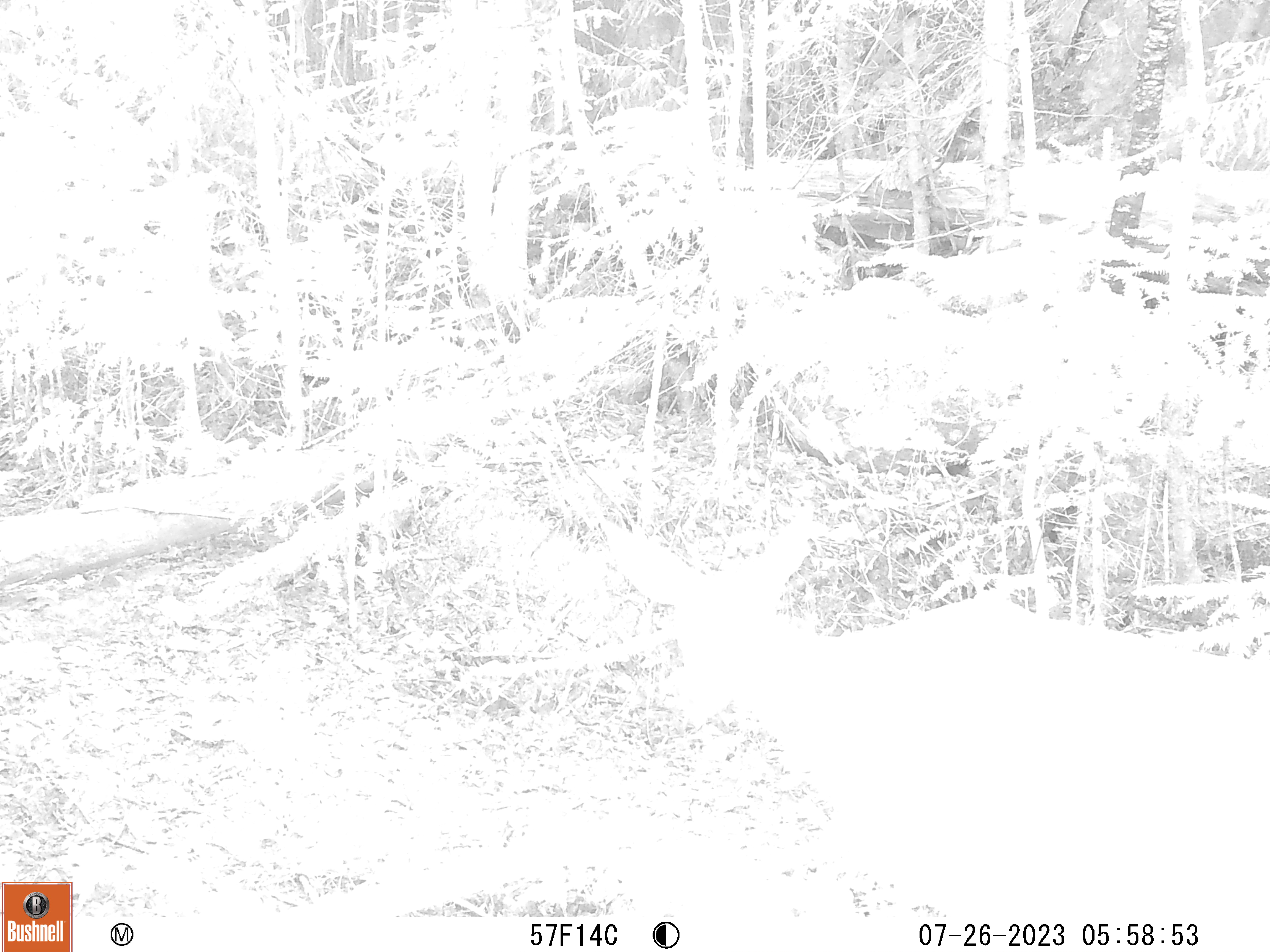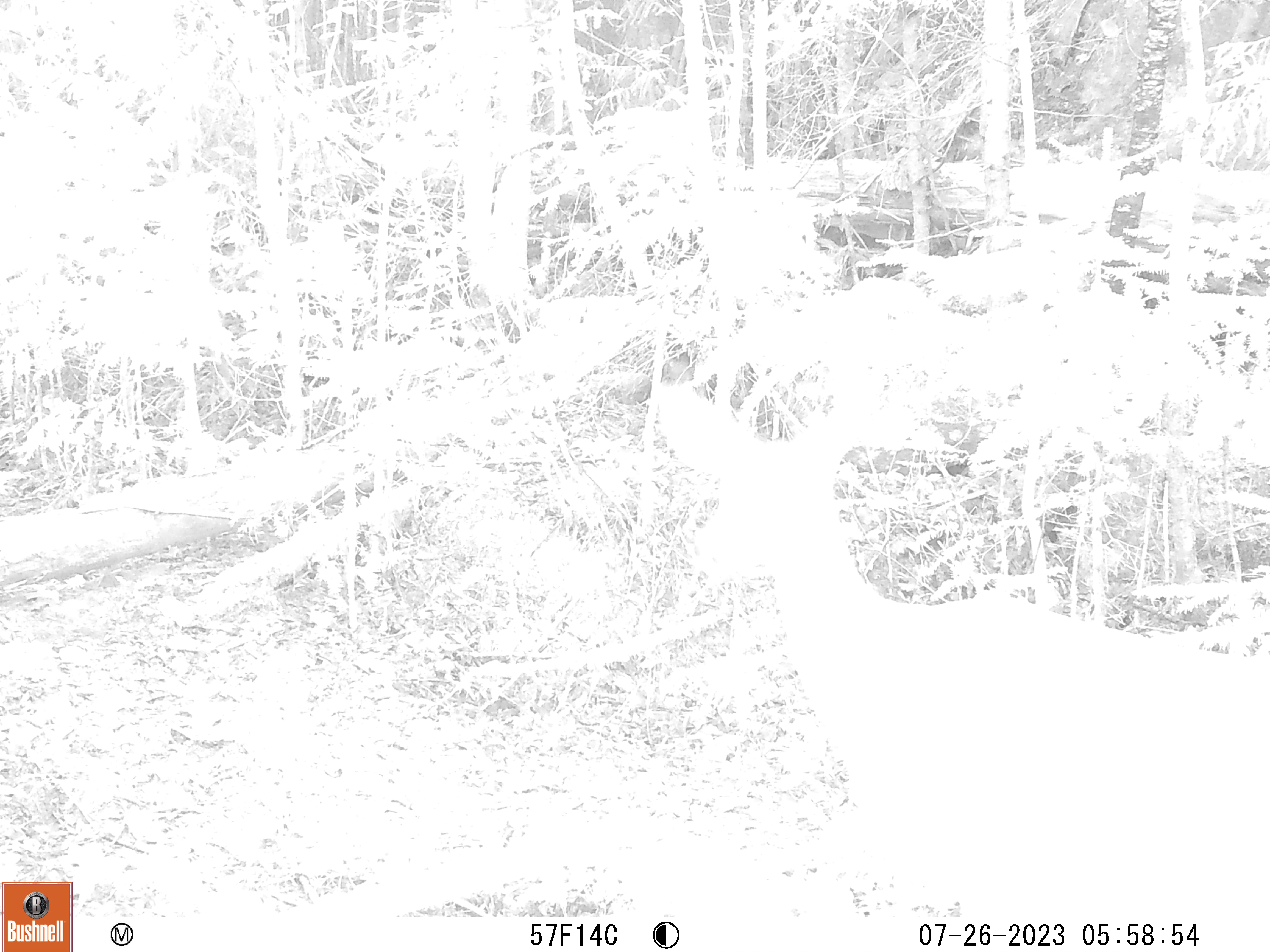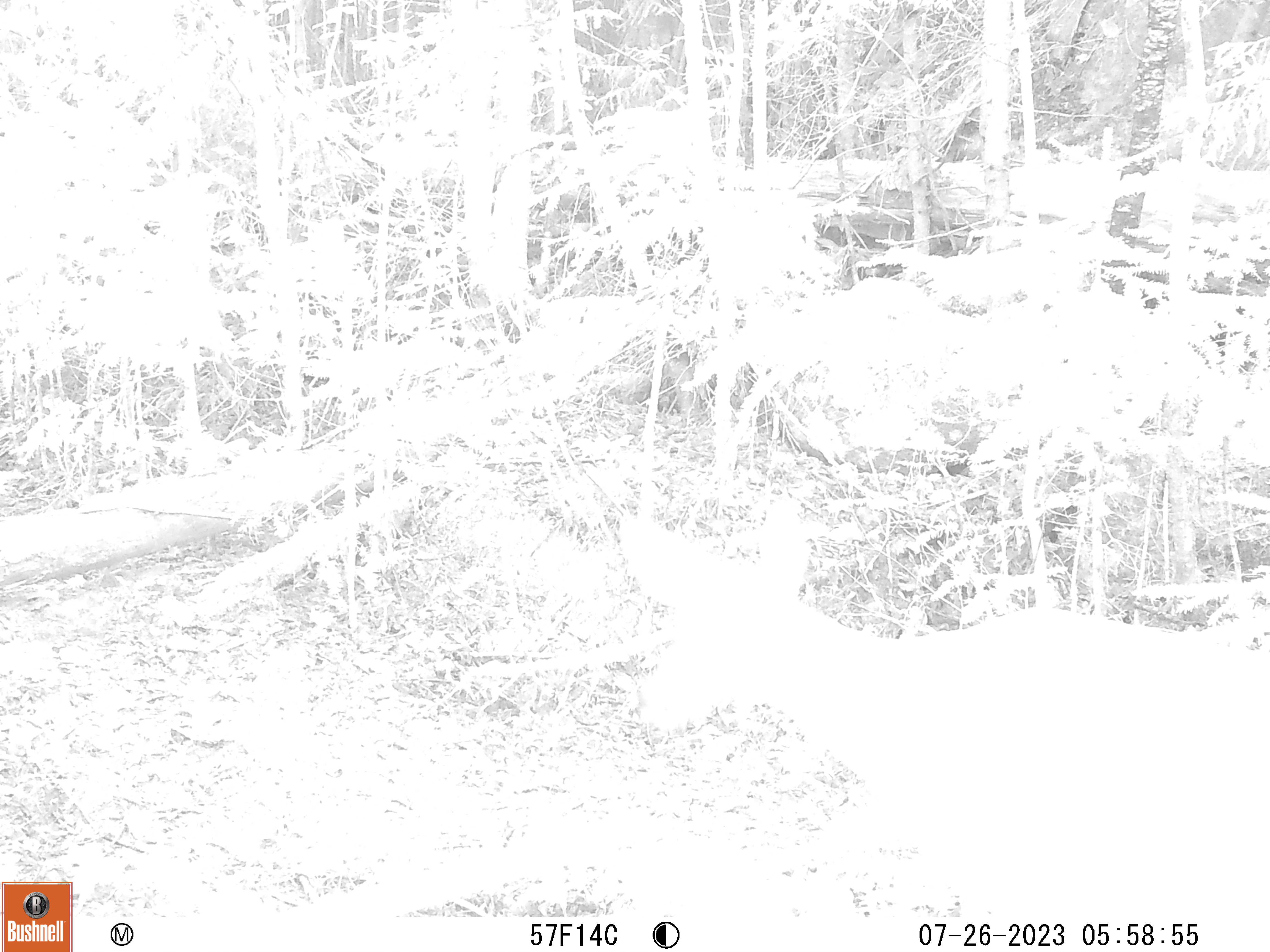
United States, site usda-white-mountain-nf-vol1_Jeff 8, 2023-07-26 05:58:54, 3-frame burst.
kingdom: Animalia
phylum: Chordata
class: Mammalia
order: Artiodactyla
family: Cervidae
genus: Odocoileus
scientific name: Odocoileus virginianus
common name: white-tailed deer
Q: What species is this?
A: White-tailed deer (Odocoileus virginianus).